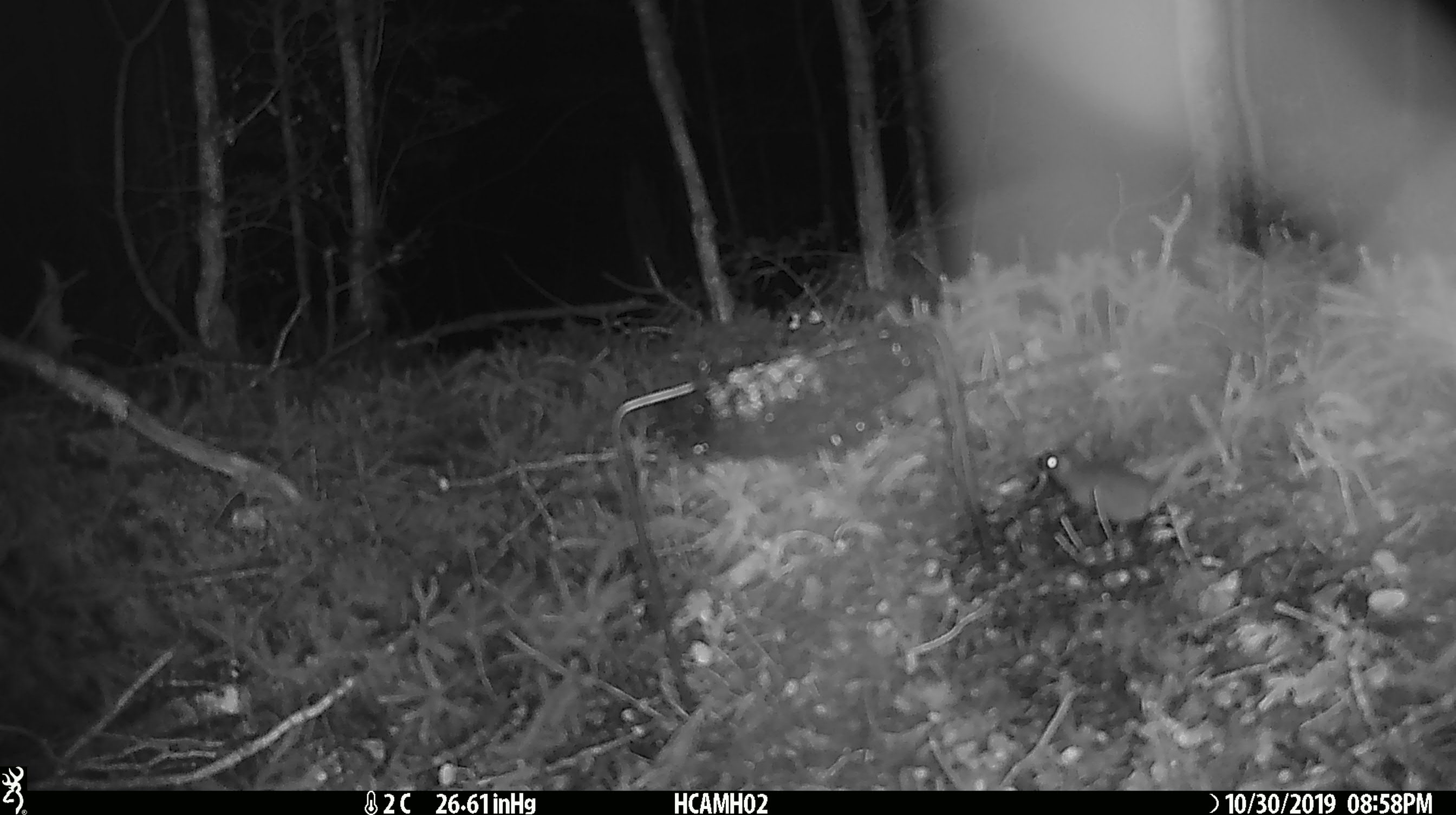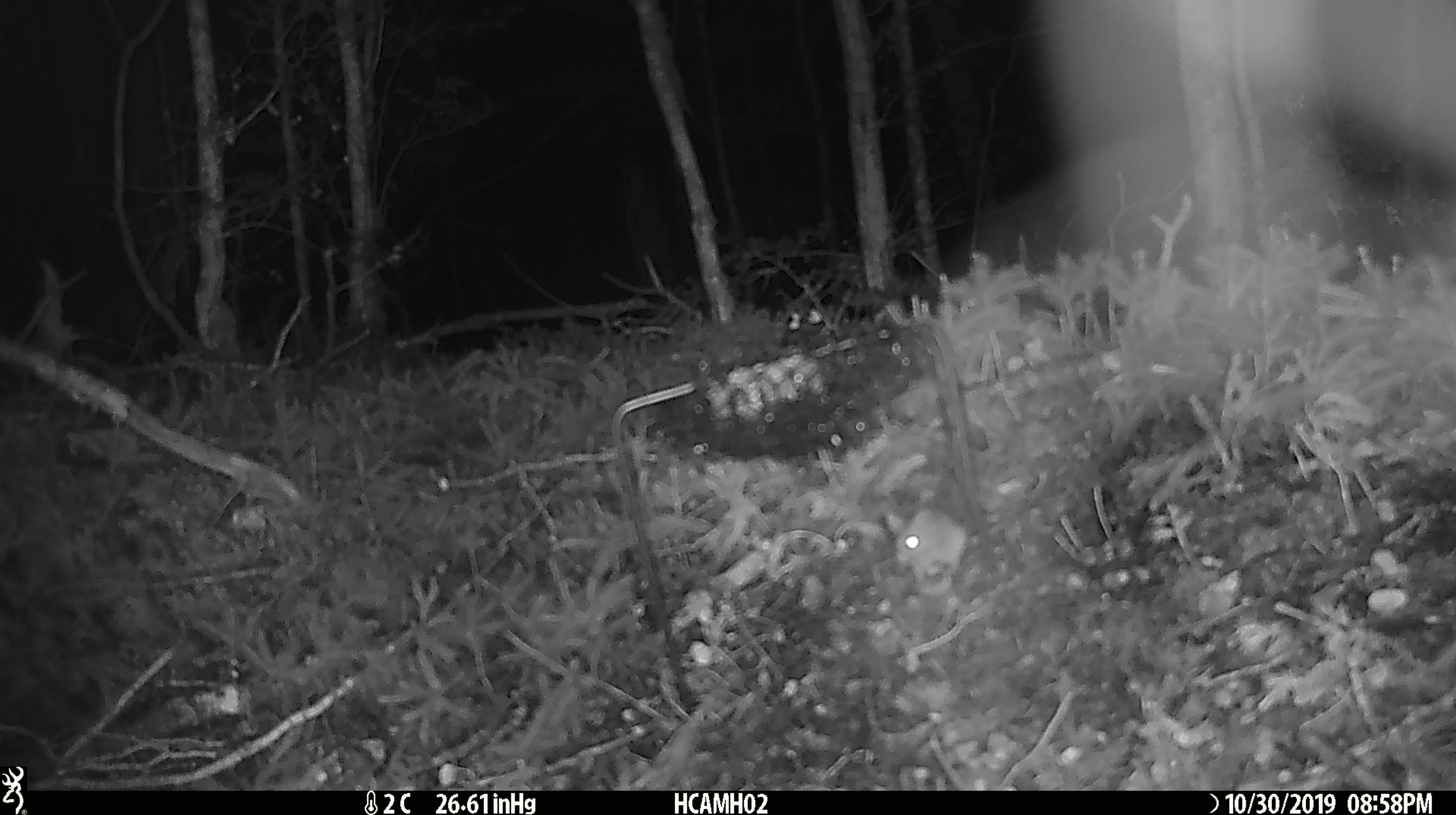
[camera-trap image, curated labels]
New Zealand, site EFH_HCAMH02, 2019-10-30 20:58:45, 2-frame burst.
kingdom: Animalia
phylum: Chordata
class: Mammalia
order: Rodentia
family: Muridae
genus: Mus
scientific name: Mus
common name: mouse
Mouse (Mus).